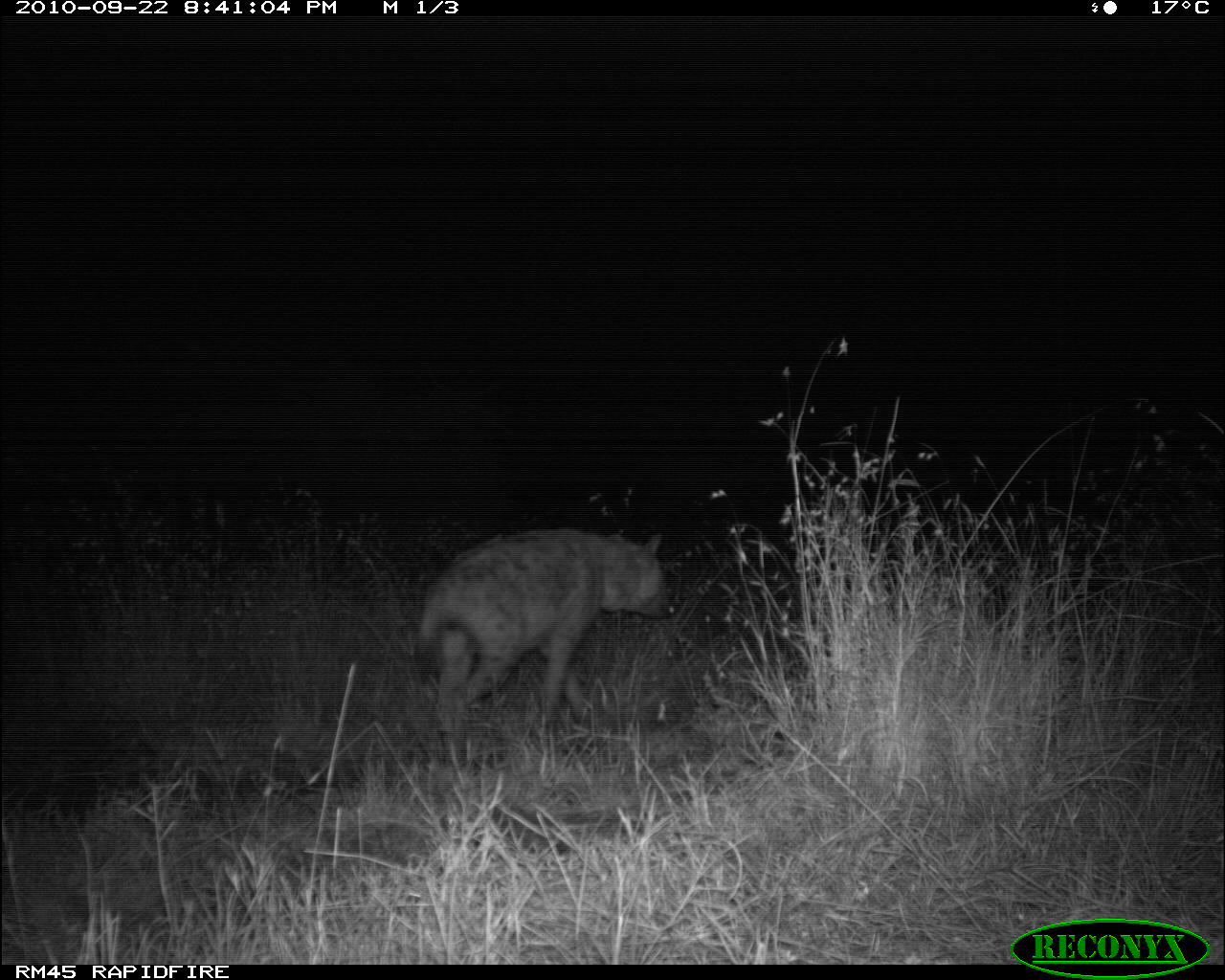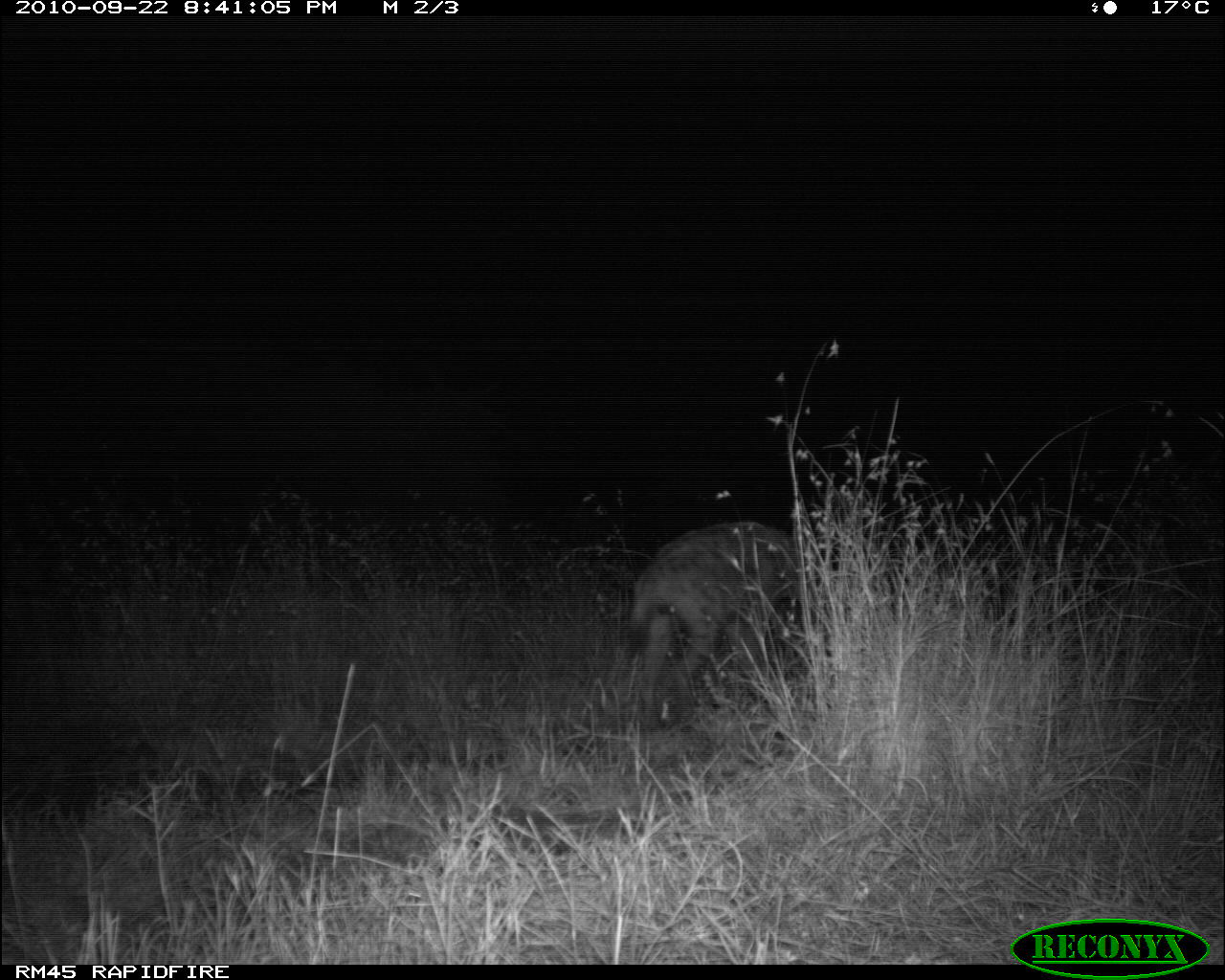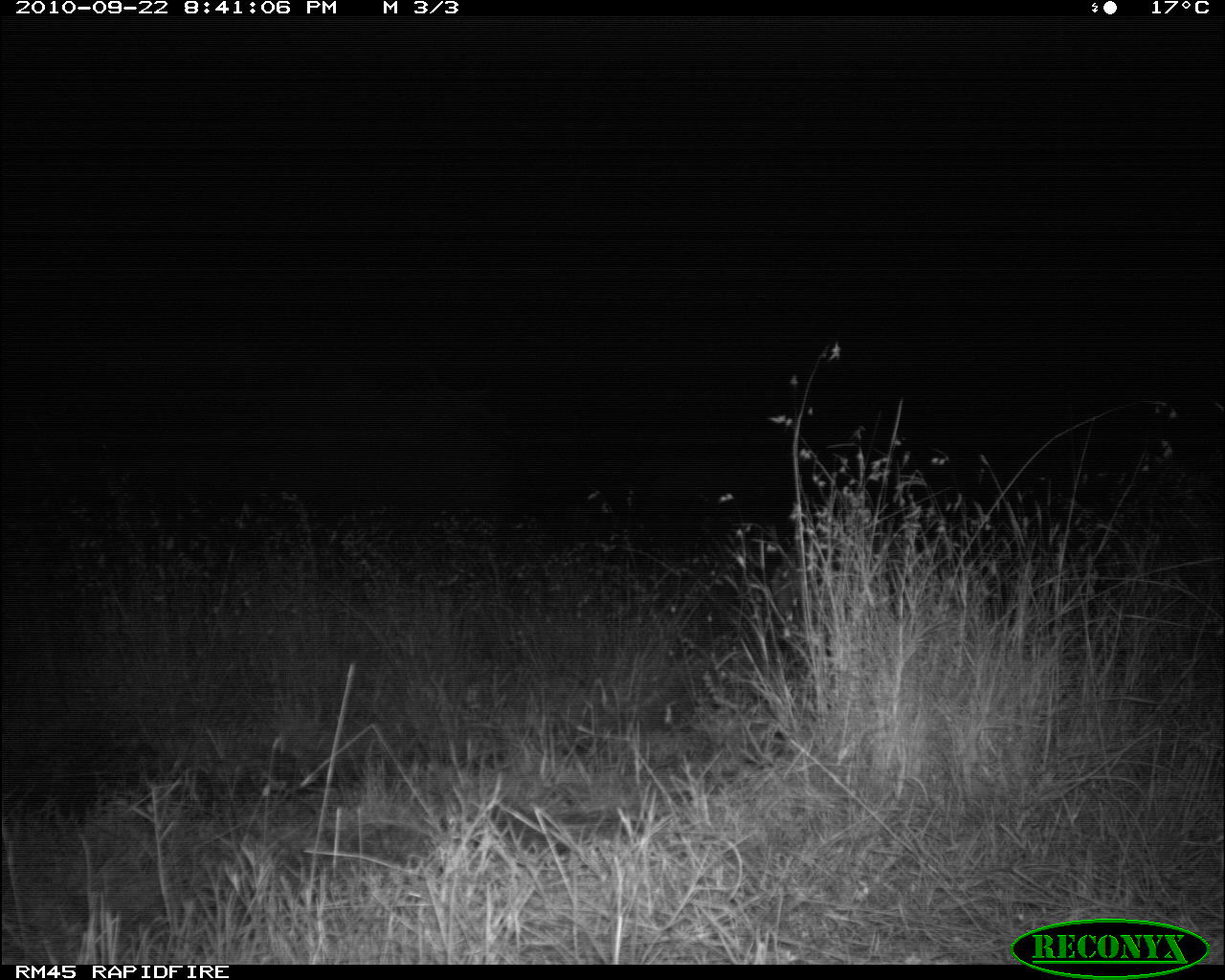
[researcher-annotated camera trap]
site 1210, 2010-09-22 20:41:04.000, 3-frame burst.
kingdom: Animalia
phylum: Chordata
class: Mammalia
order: Carnivora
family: Hyaenidae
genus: Crocuta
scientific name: Crocuta crocuta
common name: spotted hyena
Crocuta crocuta (spotted hyena), count 1.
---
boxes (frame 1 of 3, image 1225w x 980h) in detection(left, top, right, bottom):
crocuta crocuta: detection(411, 525, 676, 776)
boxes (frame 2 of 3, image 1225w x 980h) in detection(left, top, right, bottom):
crocuta crocuta: detection(626, 520, 803, 734)